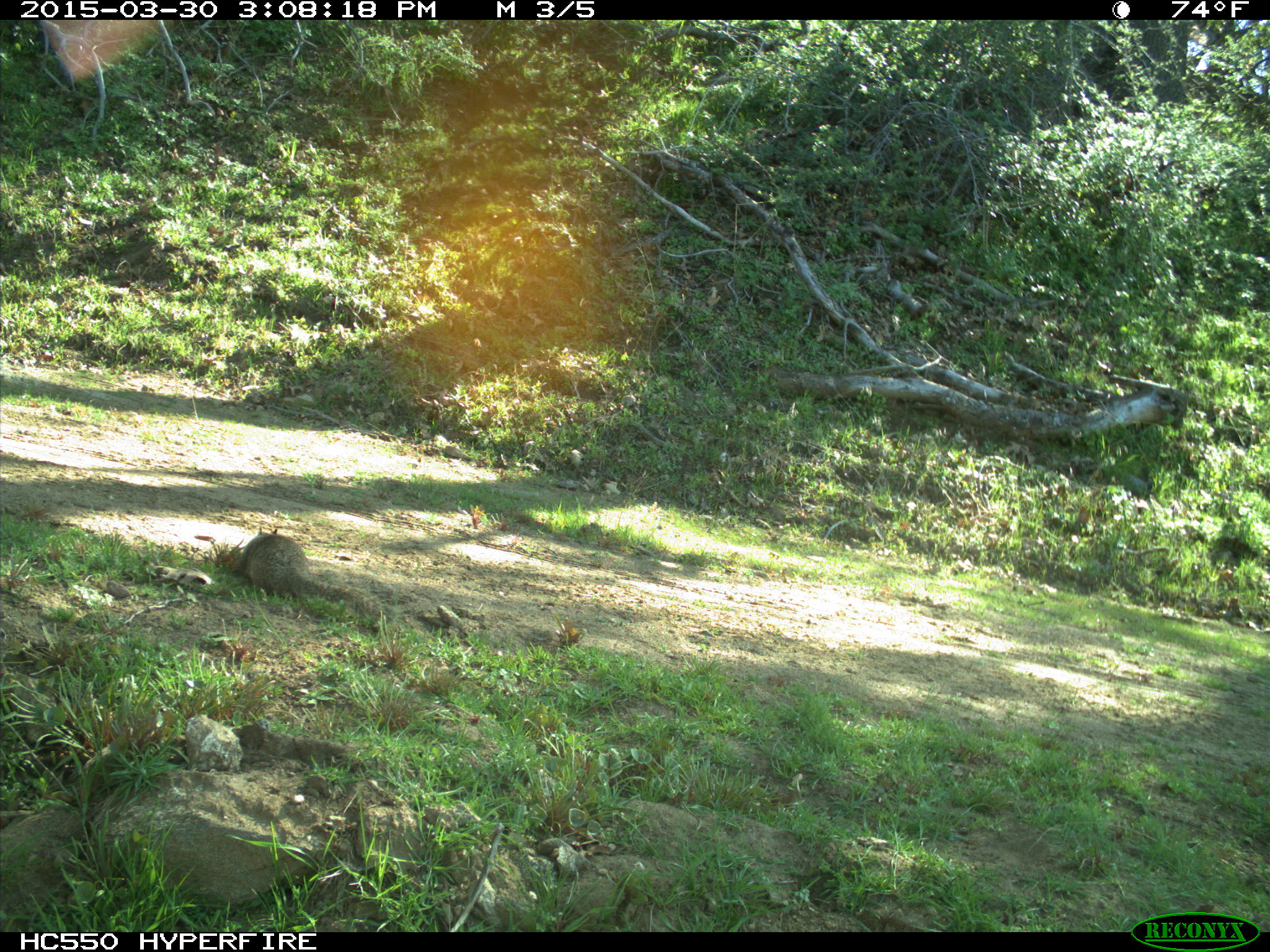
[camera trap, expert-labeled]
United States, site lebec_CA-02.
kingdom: Animalia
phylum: Chordata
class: Mammalia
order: Rodentia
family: Sciuridae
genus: Otospermophilus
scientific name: Otospermophilus beecheyi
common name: california ground squirrel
Otospermophilus beecheyi (california ground squirrel).